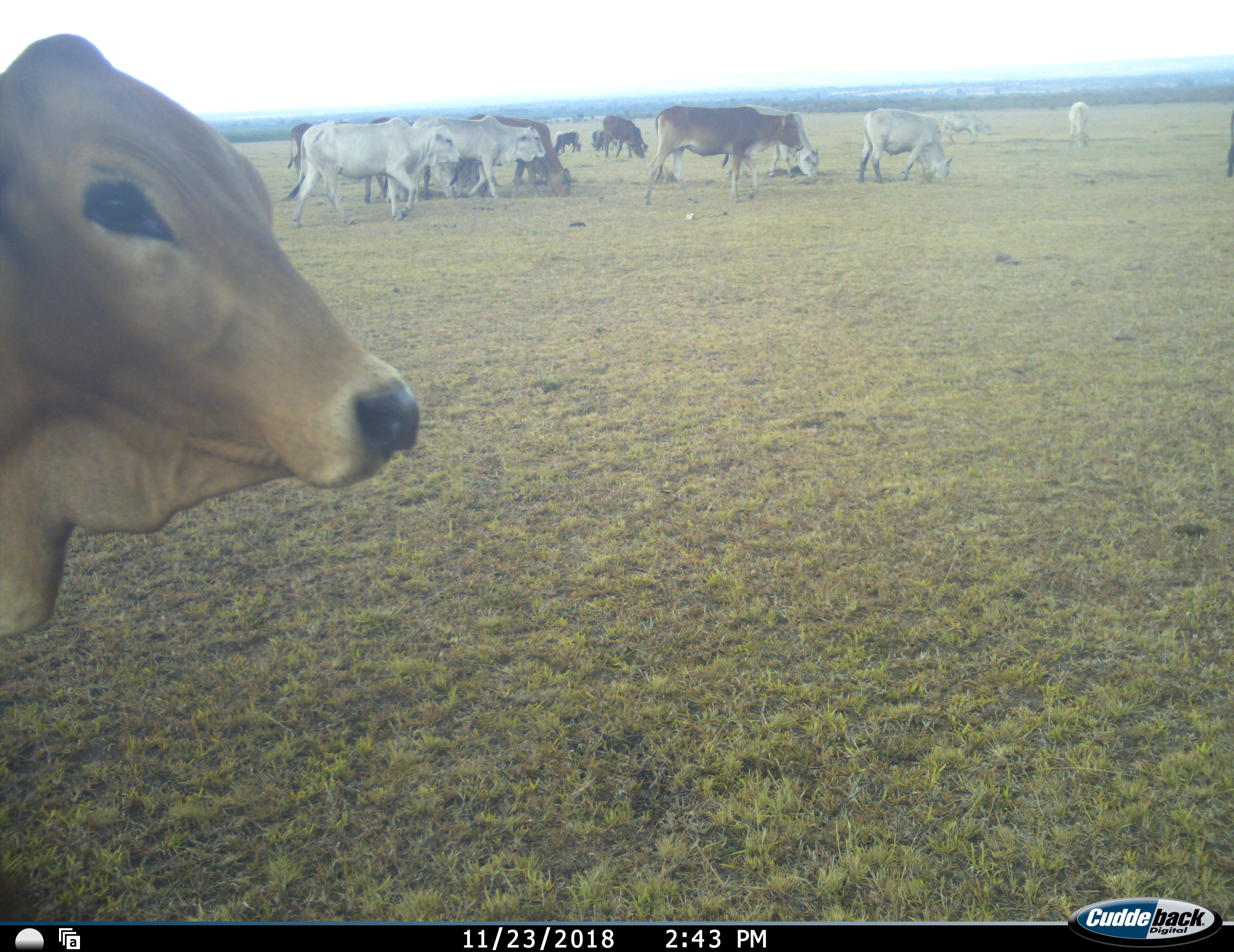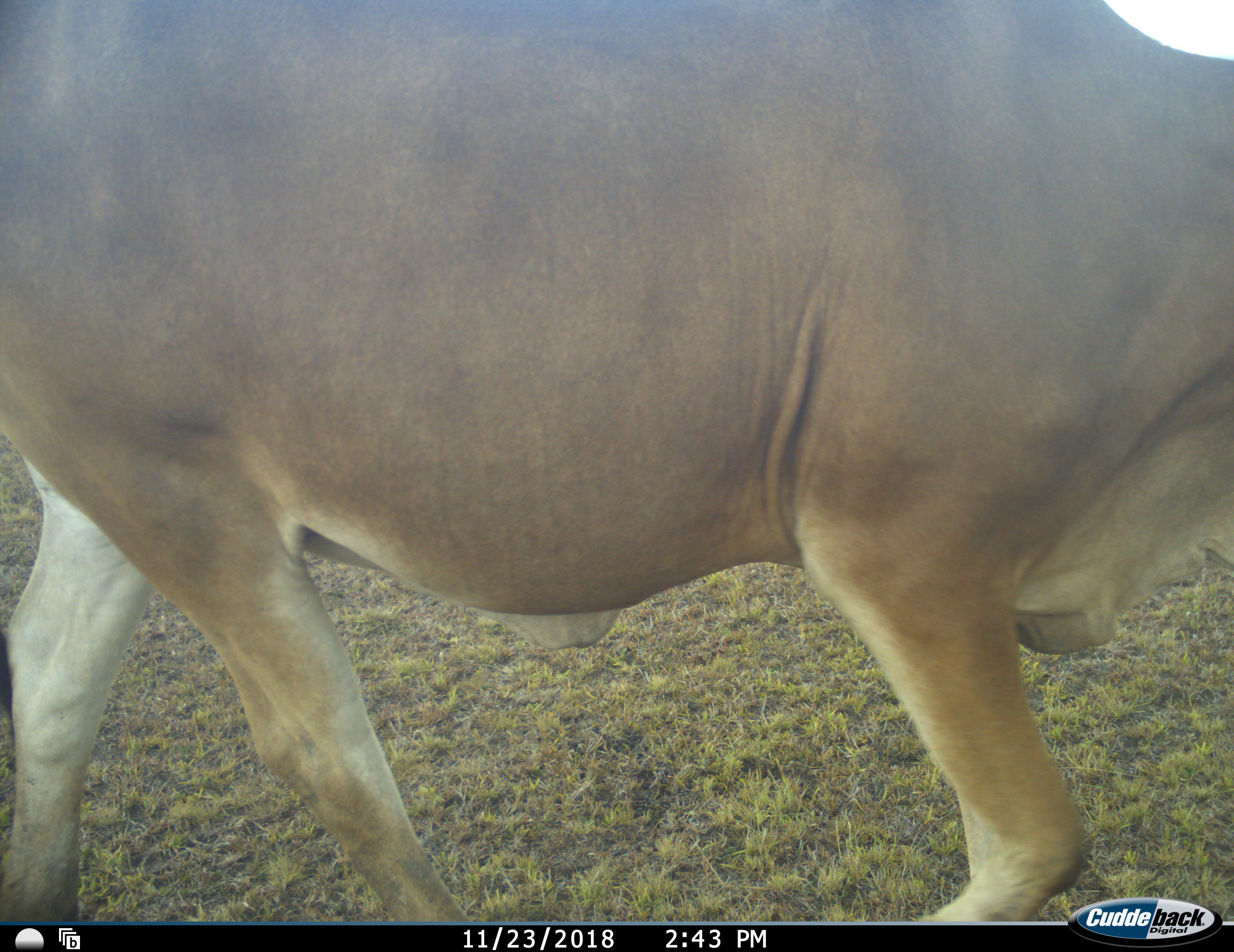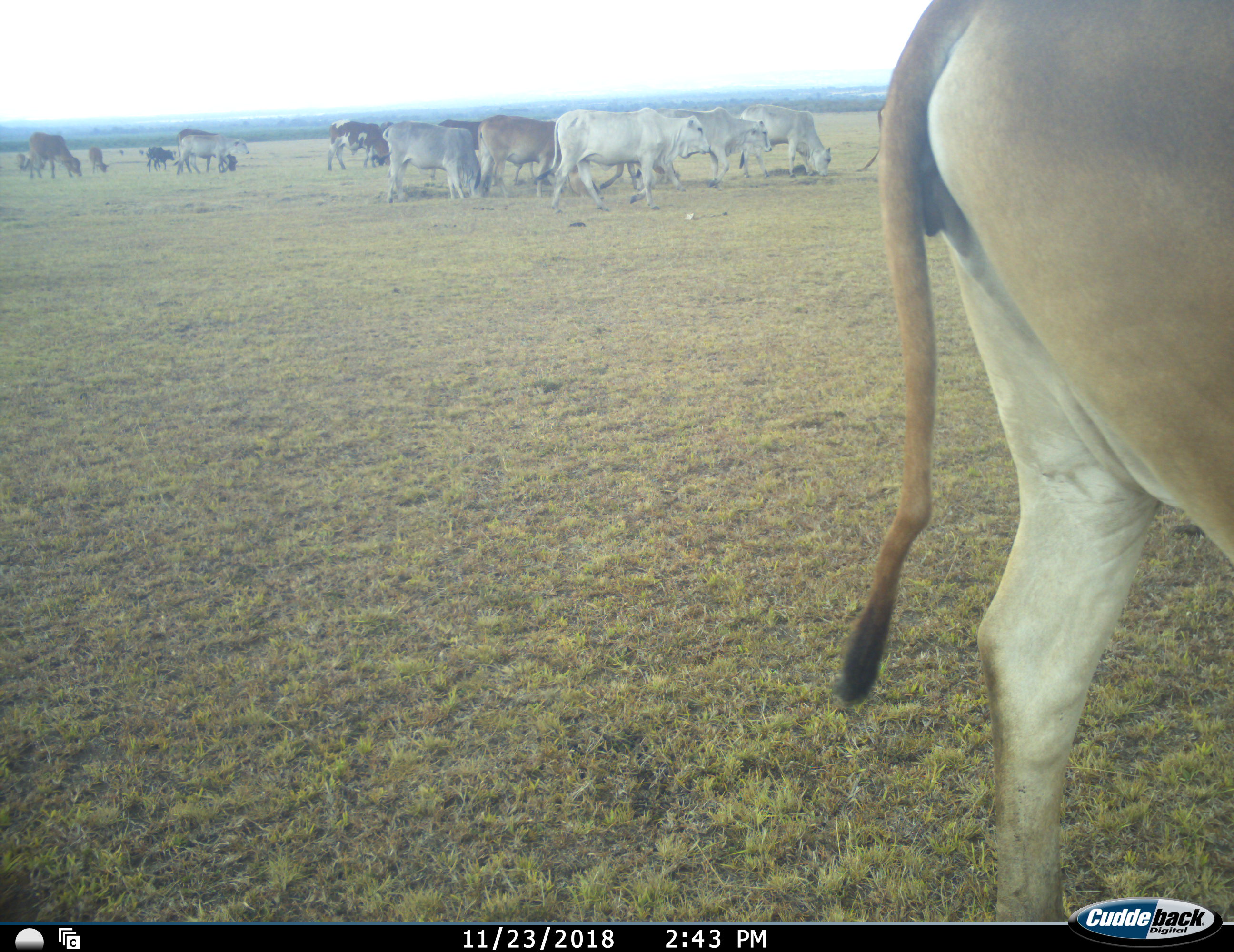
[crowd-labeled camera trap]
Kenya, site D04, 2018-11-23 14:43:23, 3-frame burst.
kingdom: Animalia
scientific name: Animalia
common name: animal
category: domesticanimal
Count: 11-50.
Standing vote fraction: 10%.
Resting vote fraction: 0%.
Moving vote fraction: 90%.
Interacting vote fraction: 10%.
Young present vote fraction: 10%.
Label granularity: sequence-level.